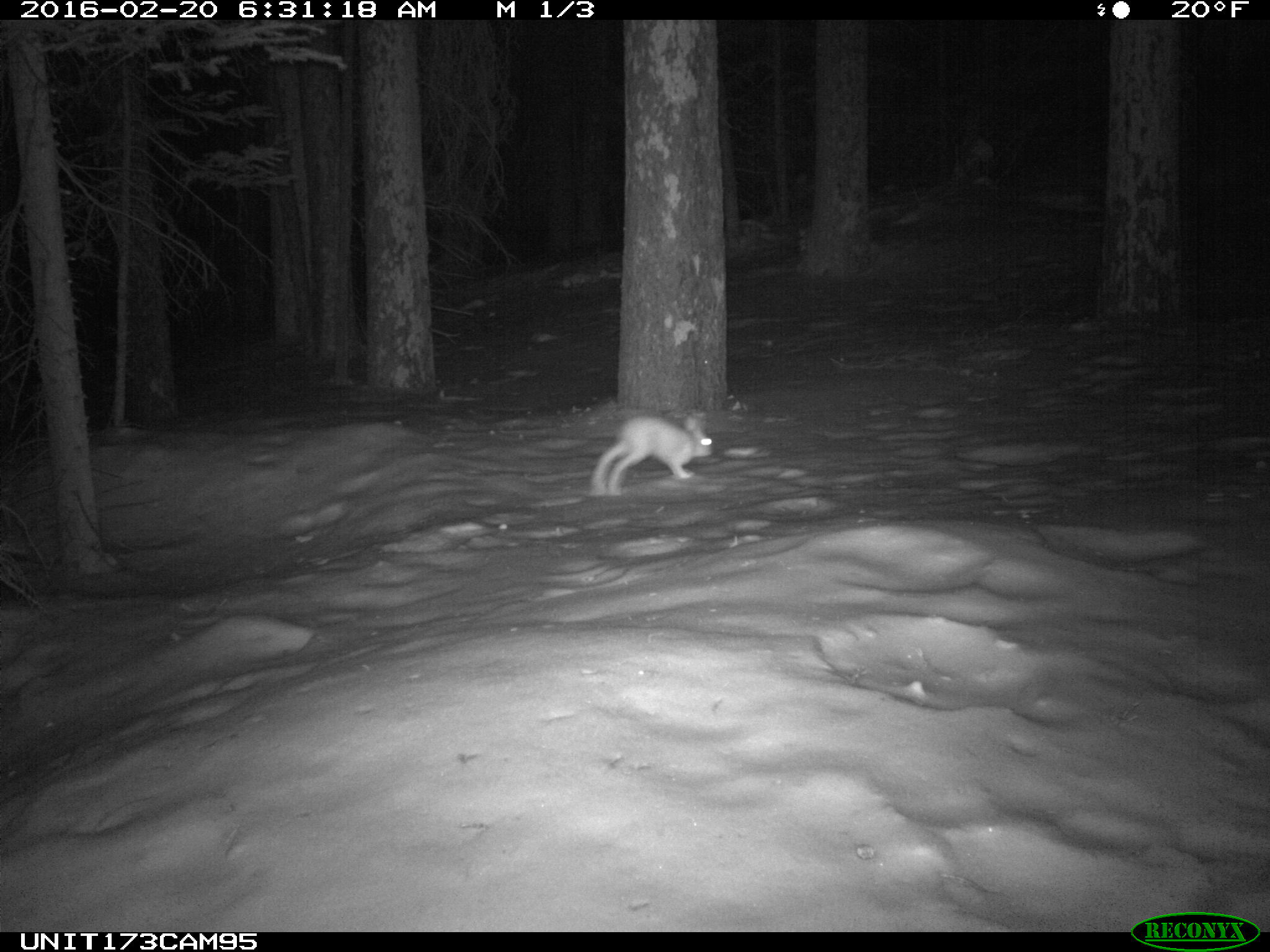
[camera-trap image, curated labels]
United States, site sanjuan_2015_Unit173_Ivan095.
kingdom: Animalia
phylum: Chordata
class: Mammalia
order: Lagomorpha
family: Leporidae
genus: Lepus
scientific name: Lepus americanus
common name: snowshoe hare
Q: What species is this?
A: Lepus americanus (snowshoe hare).